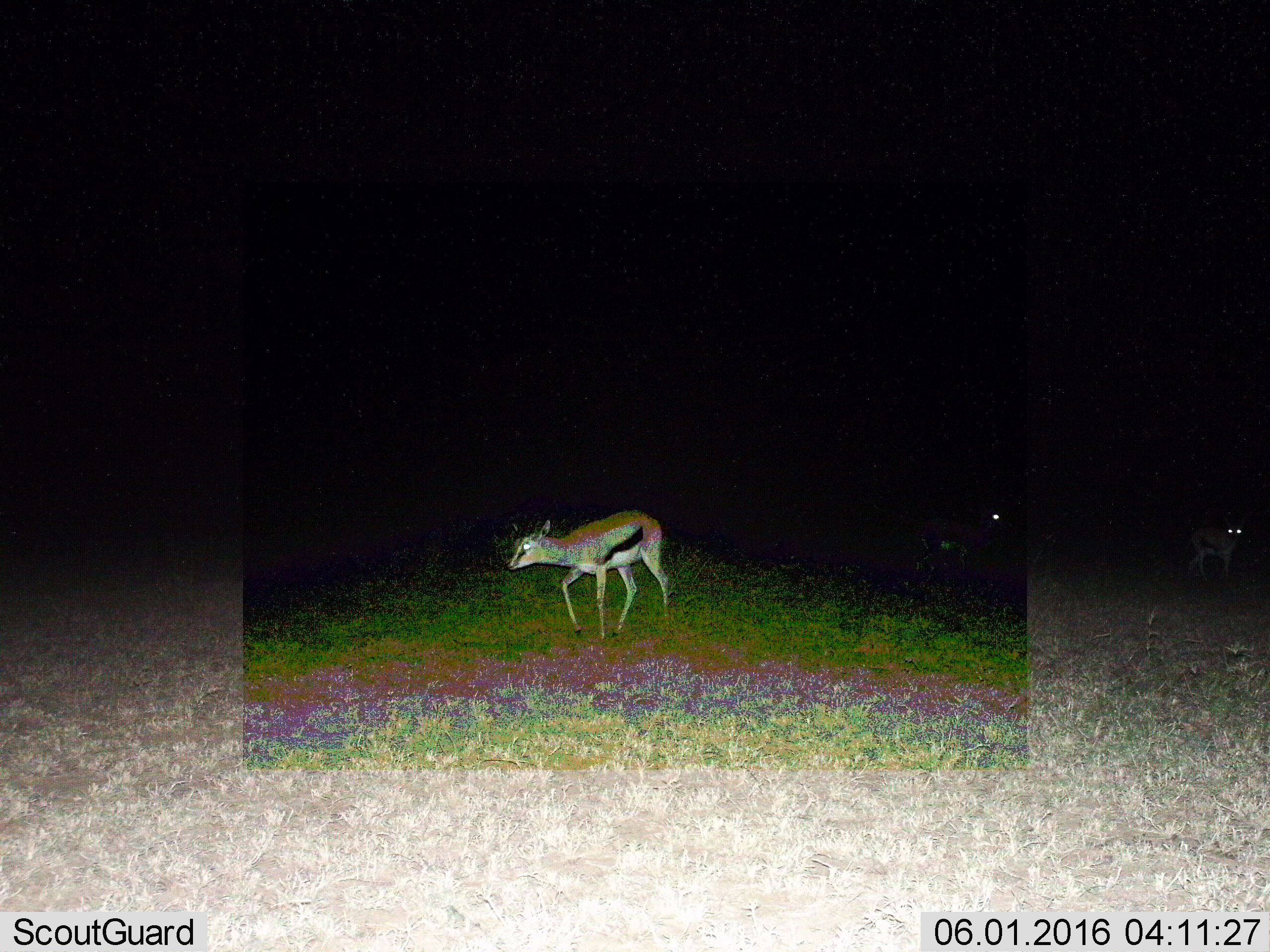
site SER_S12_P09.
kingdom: Animalia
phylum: Chordata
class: Mammalia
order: Artiodactyla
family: Bovidae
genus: Eudorcas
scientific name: Eudorcas thomsonii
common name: thomson's gazelle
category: gazellethomsons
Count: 3.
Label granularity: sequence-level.